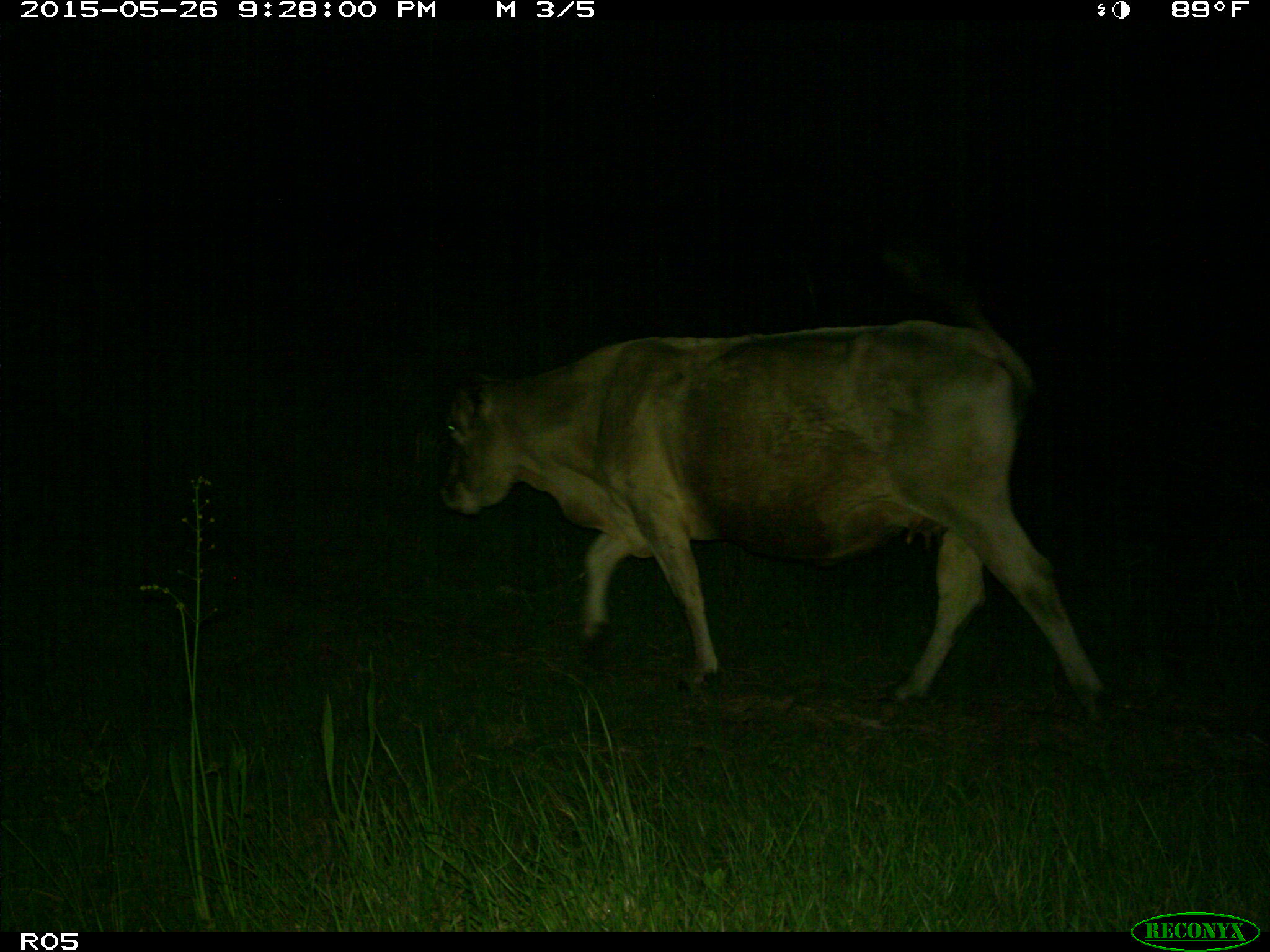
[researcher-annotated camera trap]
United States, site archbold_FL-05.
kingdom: Animalia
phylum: Chordata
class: Mammalia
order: Artiodactyla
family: Bovidae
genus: Bos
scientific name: Bos taurus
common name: domestic cow